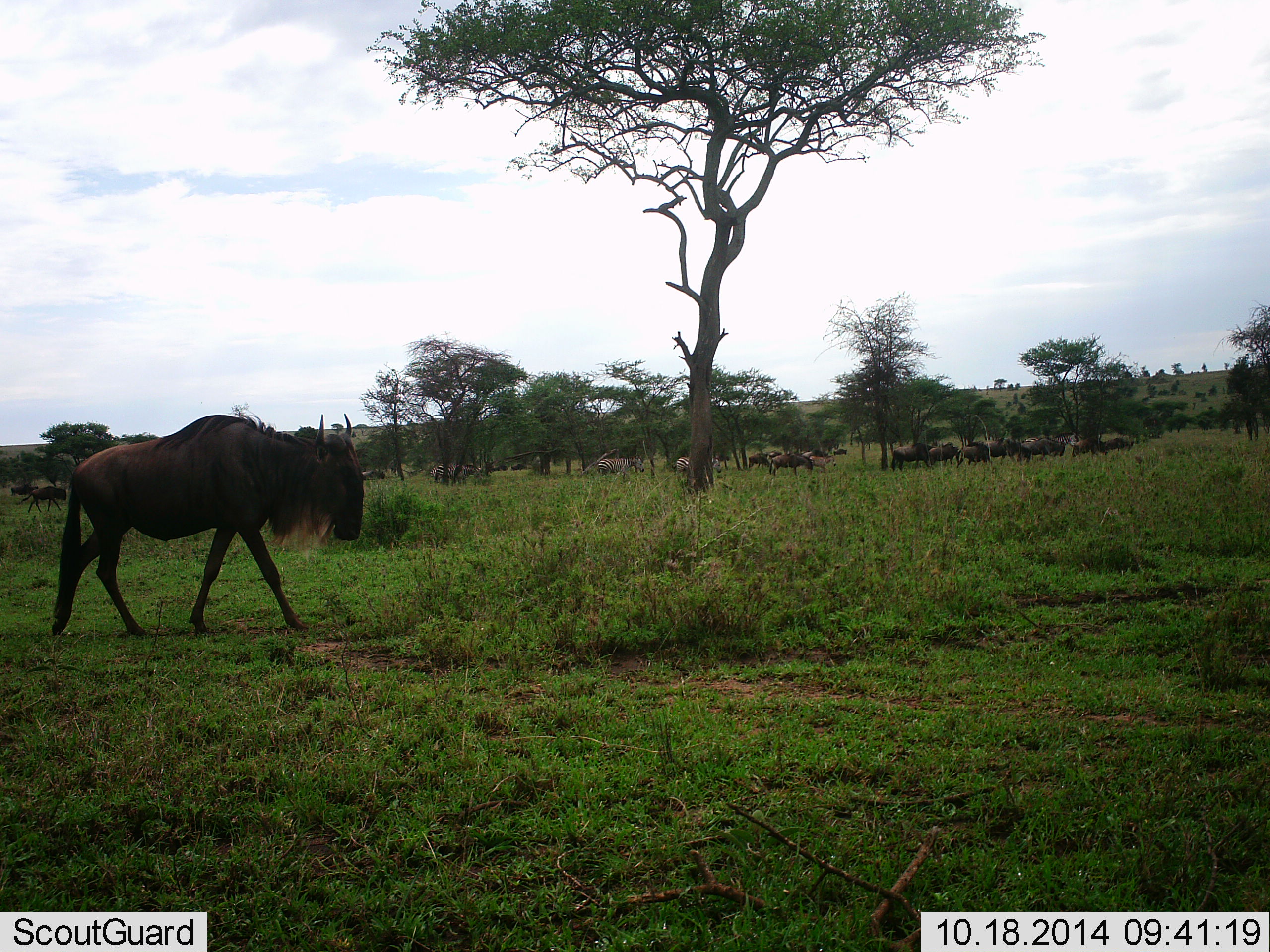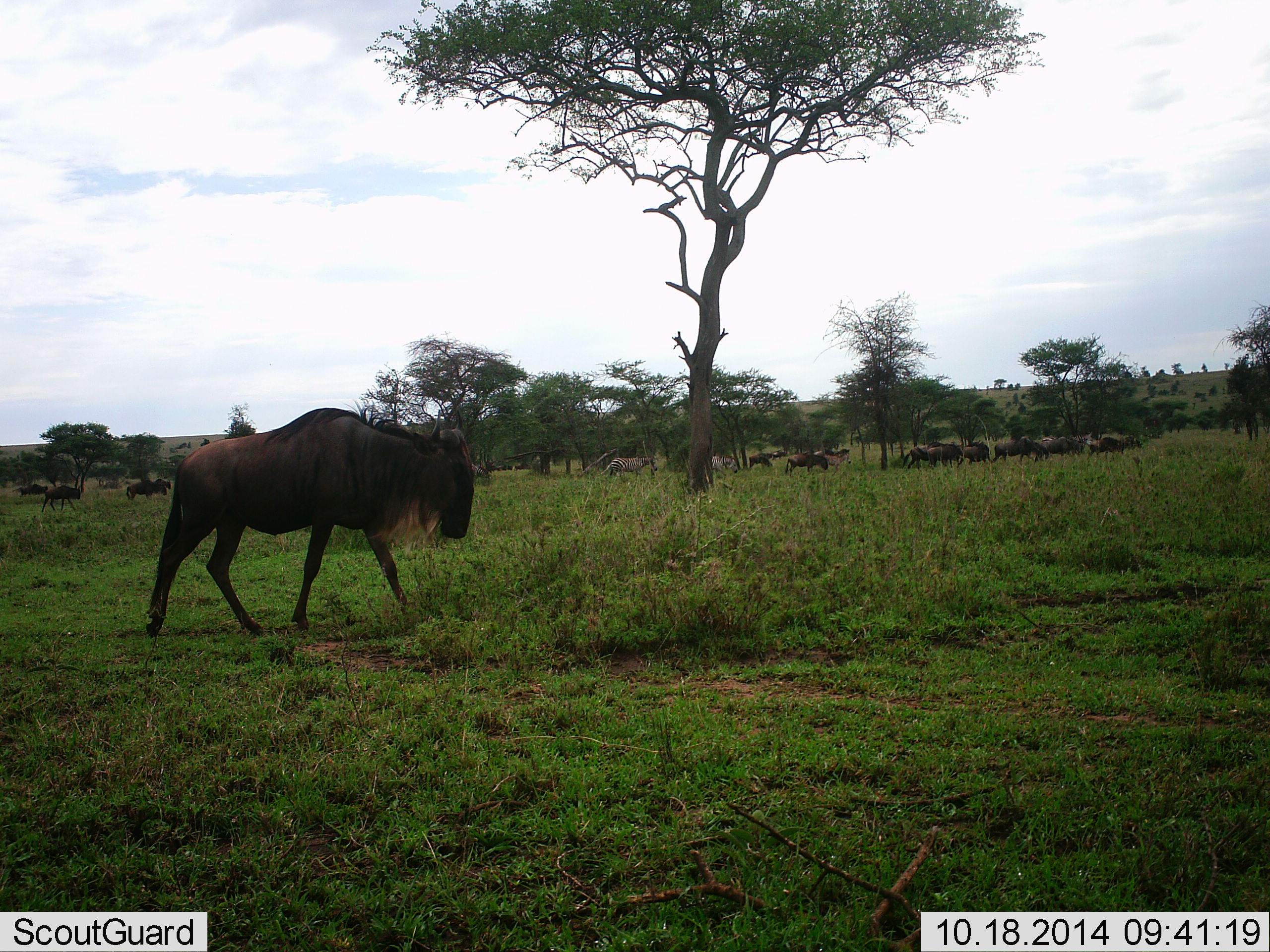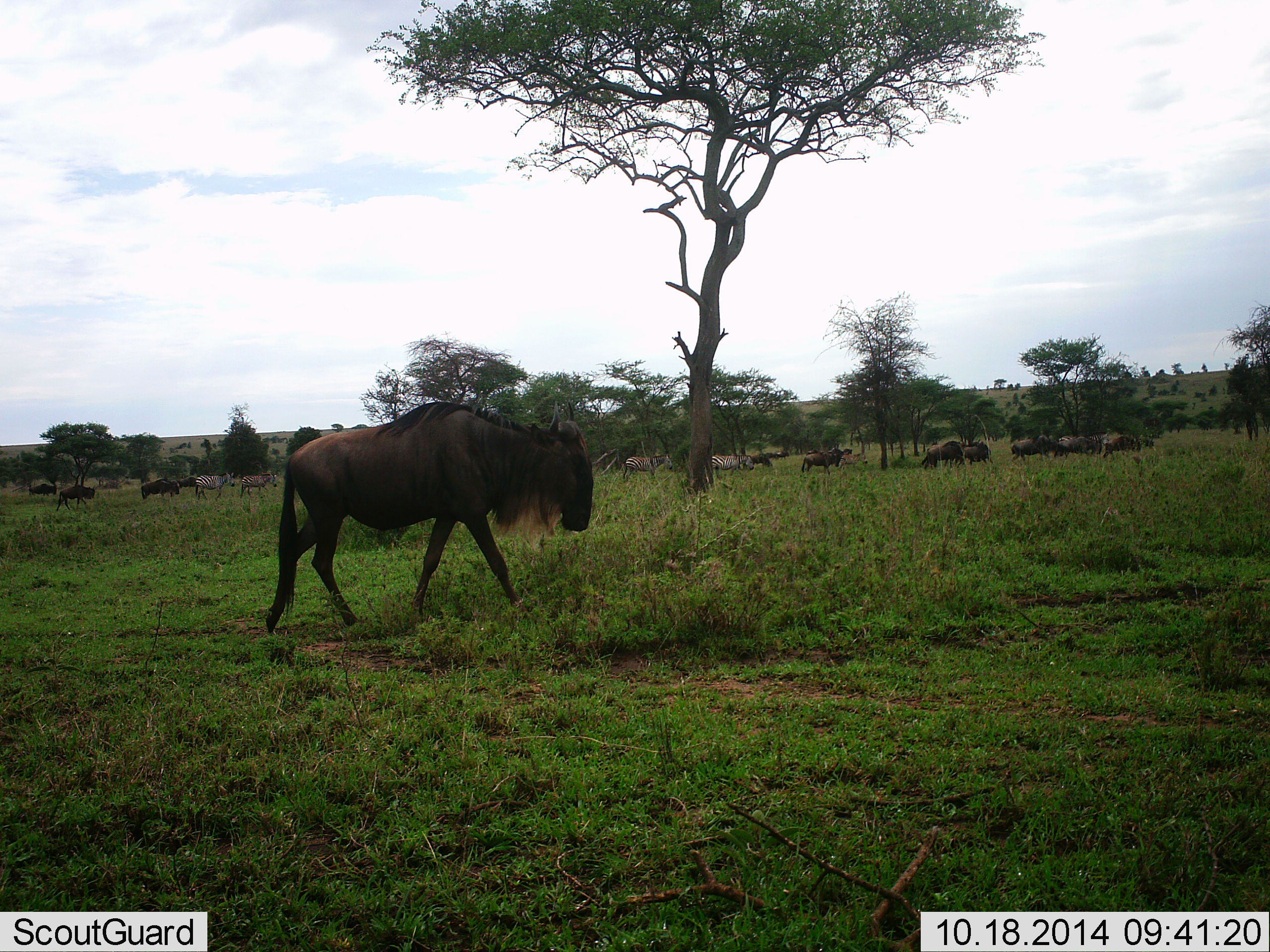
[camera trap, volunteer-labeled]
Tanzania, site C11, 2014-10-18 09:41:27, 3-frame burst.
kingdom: Animalia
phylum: Chordata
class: Mammalia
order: Artiodactyla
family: Bovidae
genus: Connochaetes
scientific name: Connochaetes taurinus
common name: blue wildebeest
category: wildebeest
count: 11-50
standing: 17%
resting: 8%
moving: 92%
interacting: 17%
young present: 8%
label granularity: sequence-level